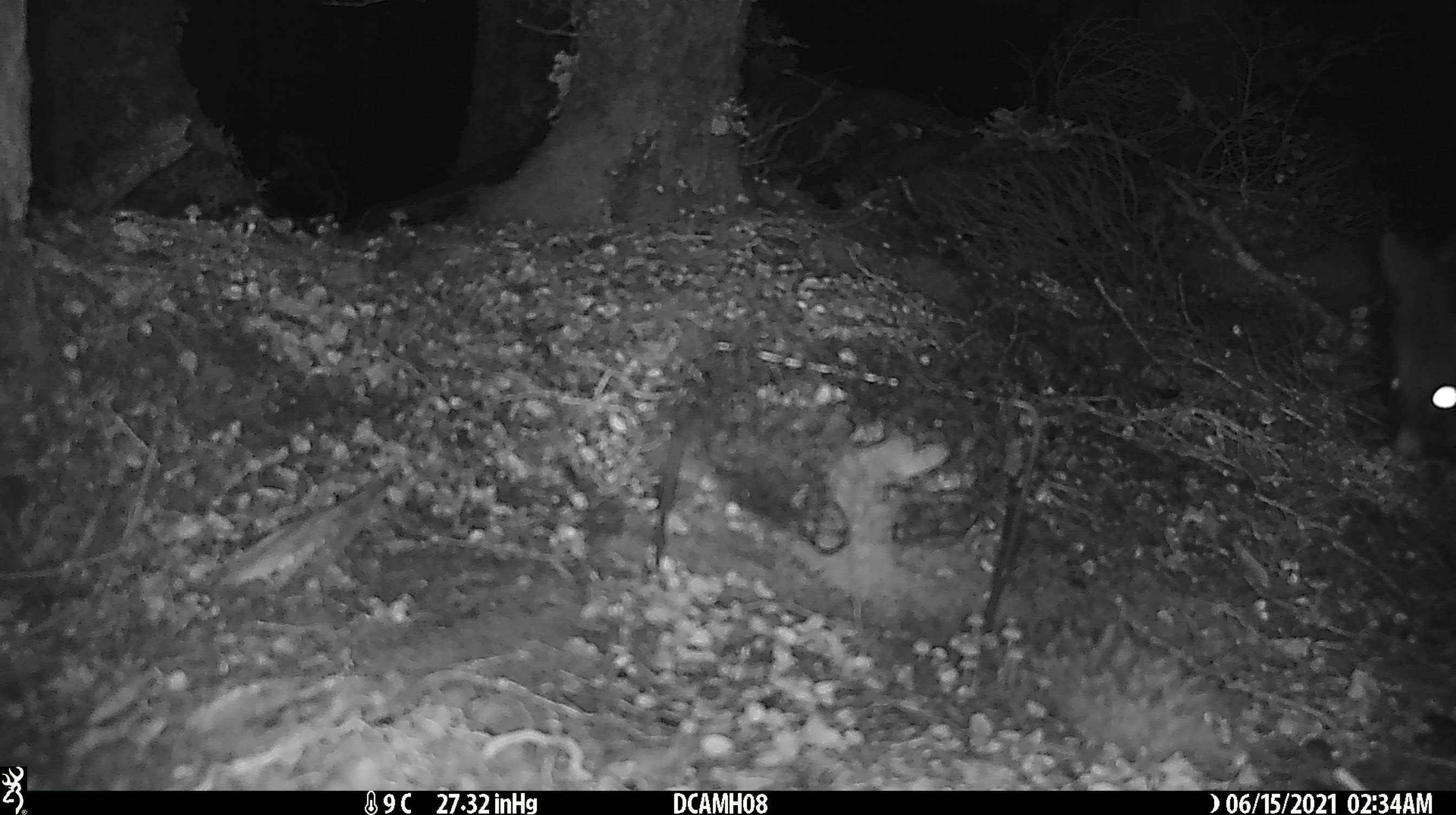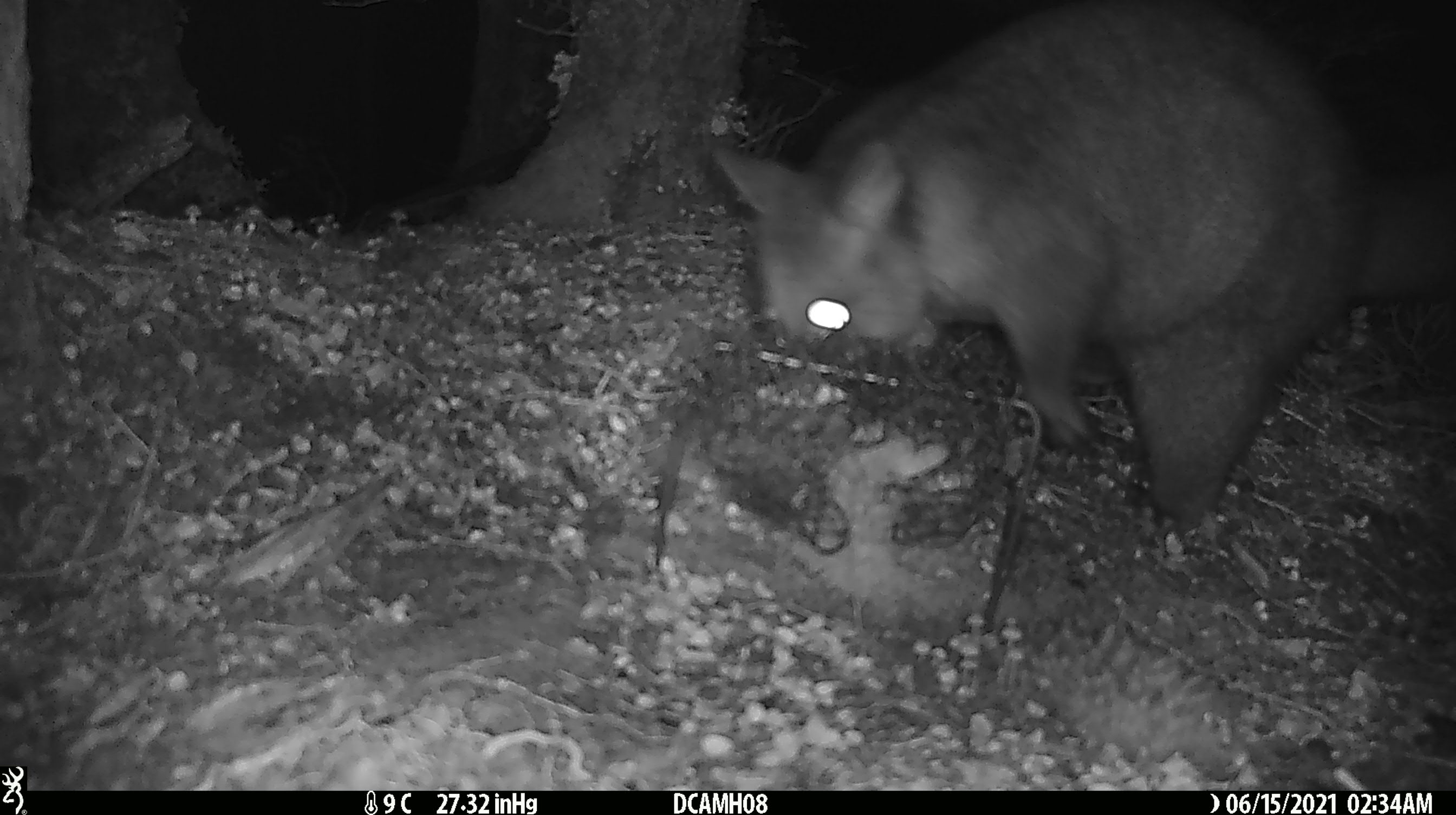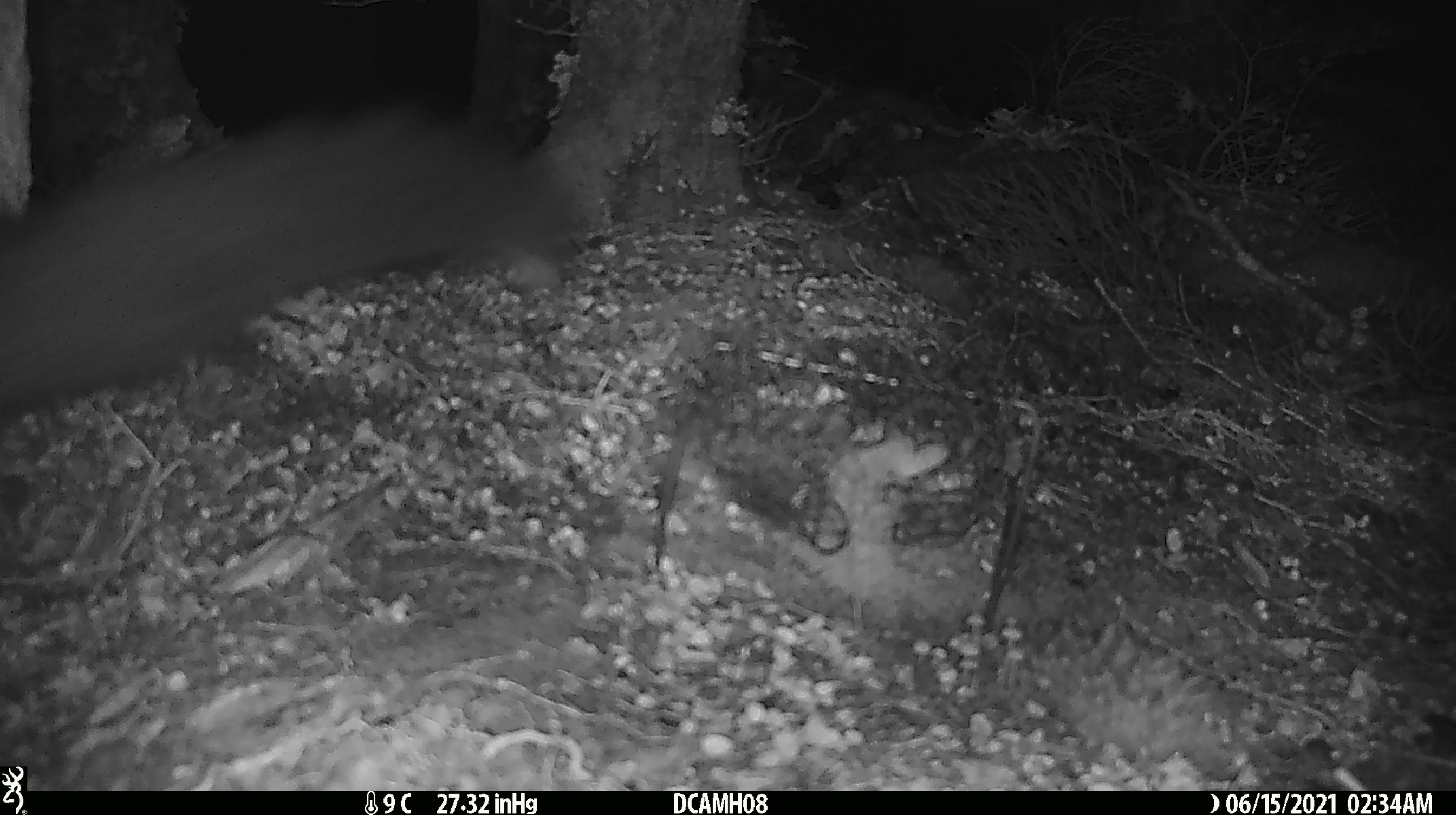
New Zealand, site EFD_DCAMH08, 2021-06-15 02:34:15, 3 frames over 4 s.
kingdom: Animalia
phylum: Chordata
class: Mammalia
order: Diprotodontia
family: Phalangeridae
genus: Trichosurus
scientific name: Trichosurus vulpecula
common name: common brushtail possum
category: possum